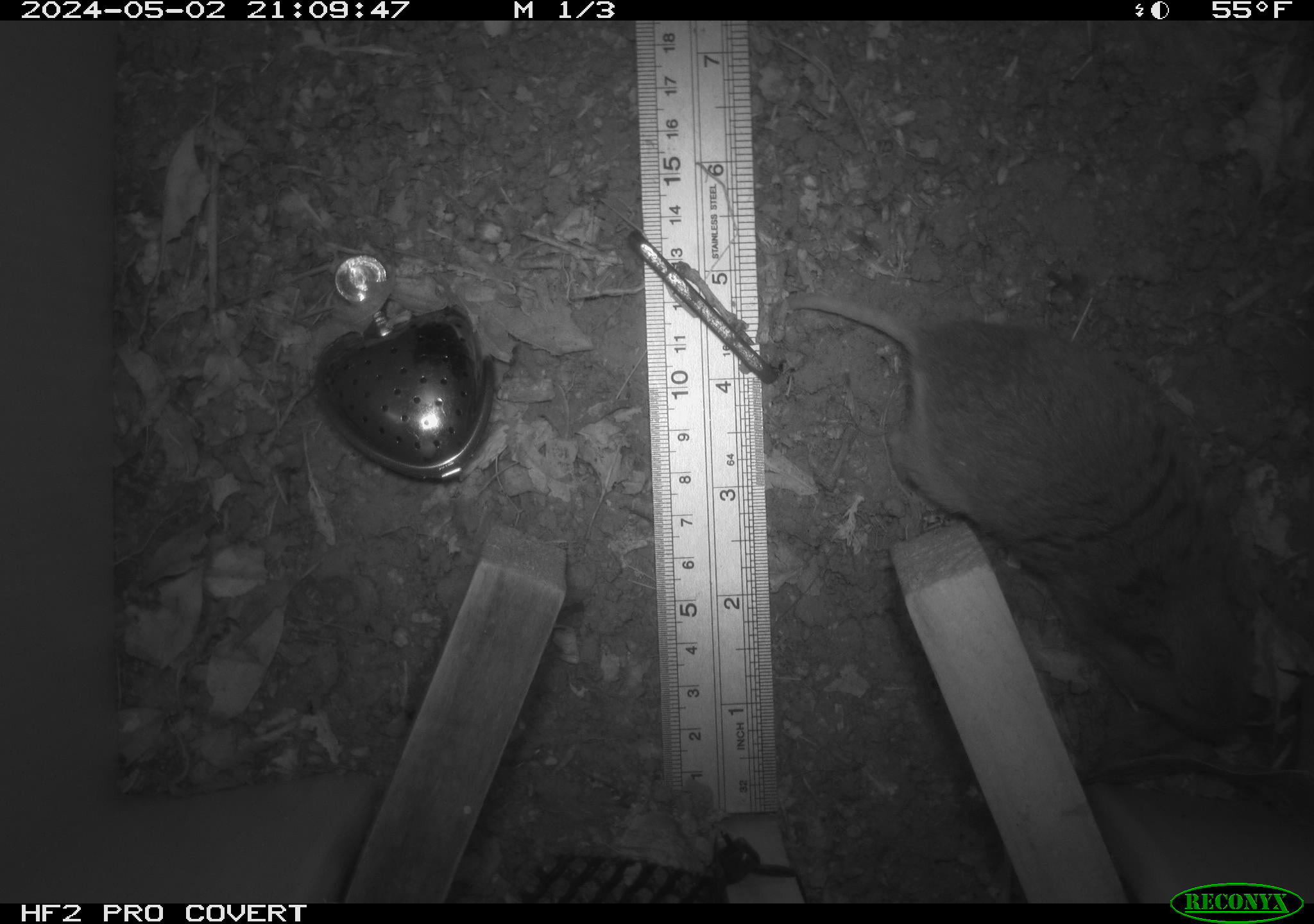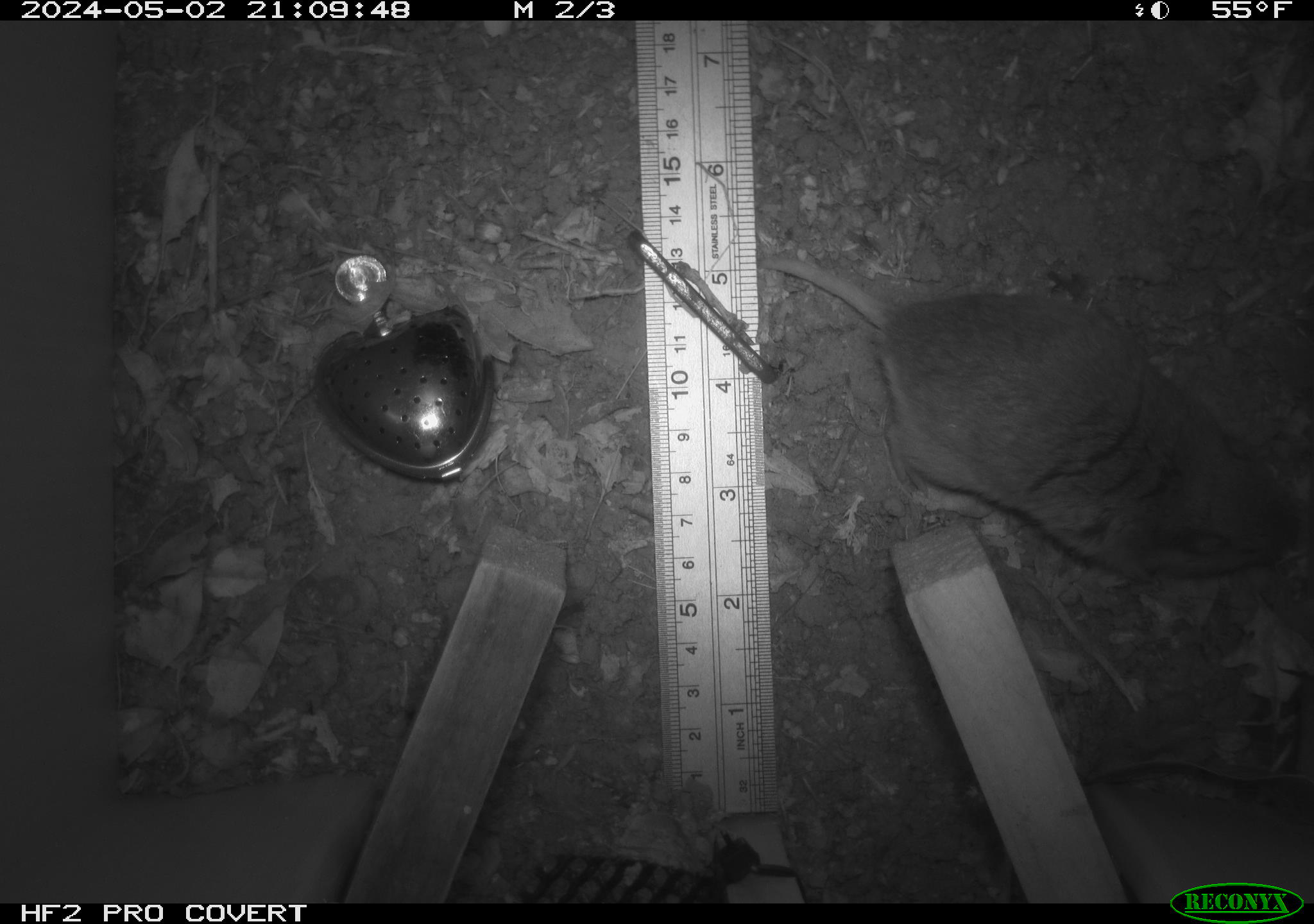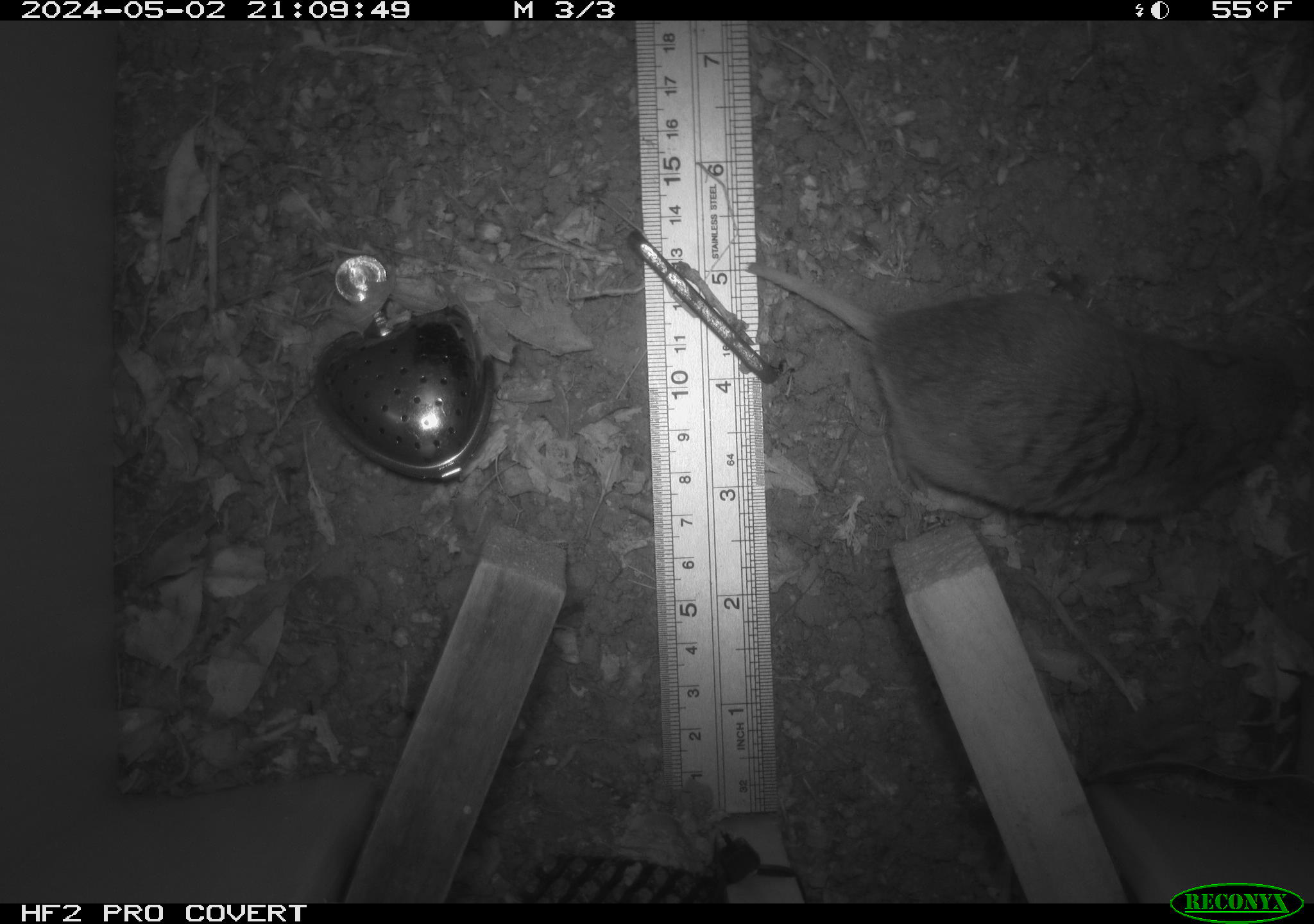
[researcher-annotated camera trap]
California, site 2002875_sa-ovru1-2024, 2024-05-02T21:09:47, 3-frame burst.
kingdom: Animalia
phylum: Chordata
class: Mammalia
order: Rodentia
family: Geomyidae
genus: Thomomys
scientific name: Thomomys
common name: smooth-toothed pocket gophers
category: thomomys species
Thomomys species (smooth-toothed pocket gophers) (Thomomys).